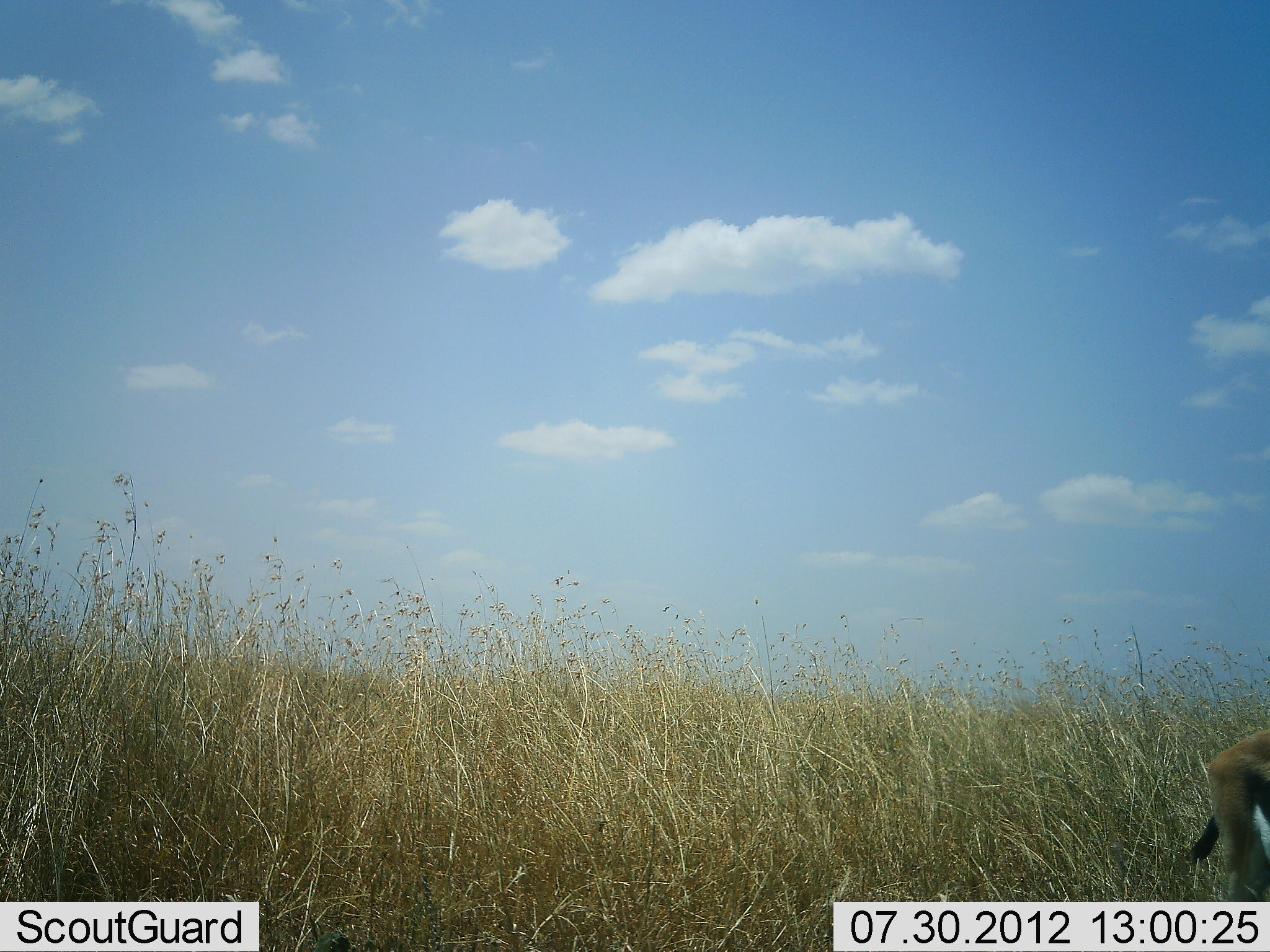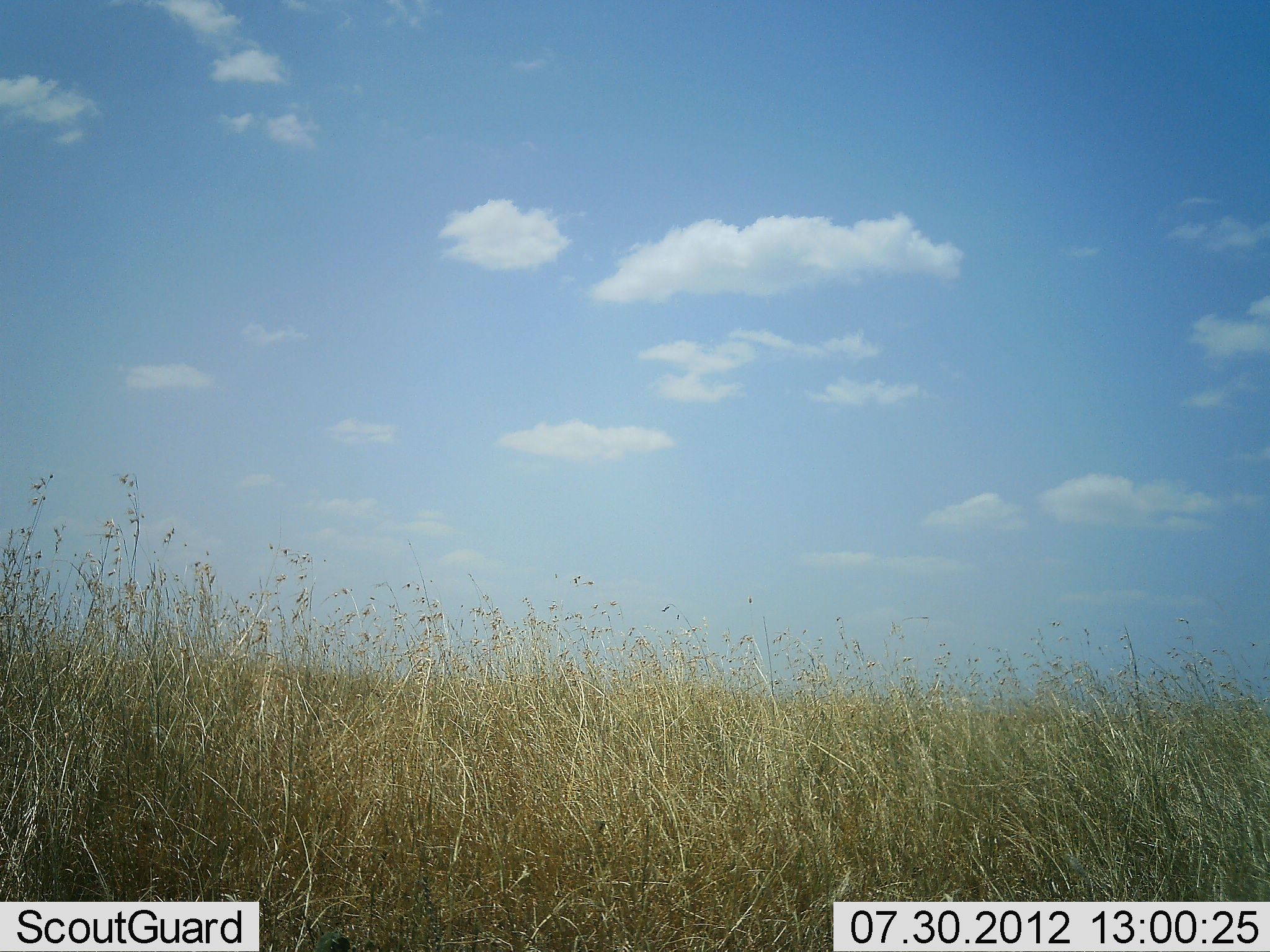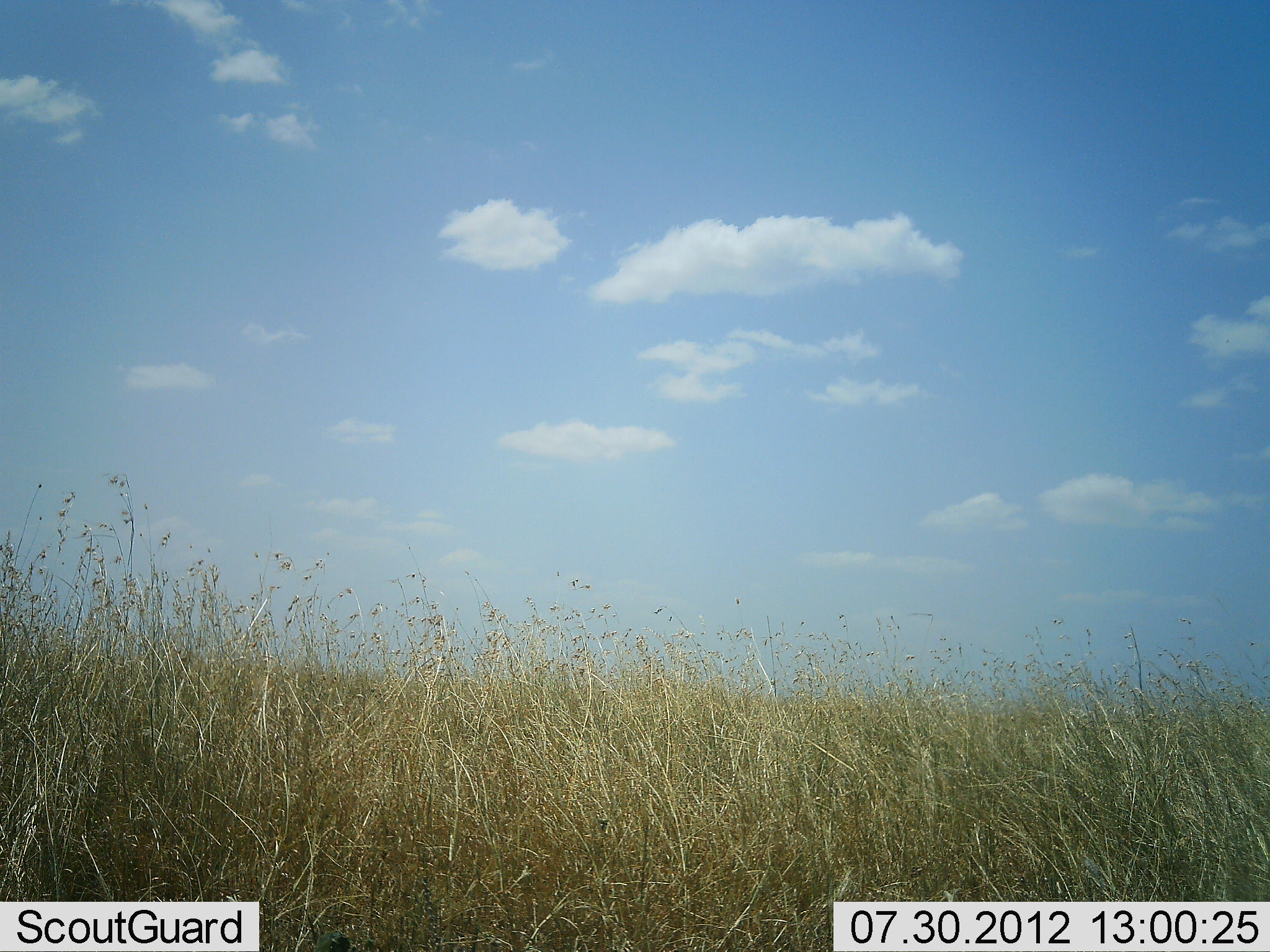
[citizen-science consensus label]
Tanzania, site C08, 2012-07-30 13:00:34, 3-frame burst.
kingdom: Animalia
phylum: Chordata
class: Mammalia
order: Artiodactyla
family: Bovidae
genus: Eudorcas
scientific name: Eudorcas thomsonii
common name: thomson's gazelle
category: gazellethomsons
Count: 1.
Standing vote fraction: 20%.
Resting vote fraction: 0%.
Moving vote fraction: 80%.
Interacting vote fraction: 0%.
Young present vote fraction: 0%.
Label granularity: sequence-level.